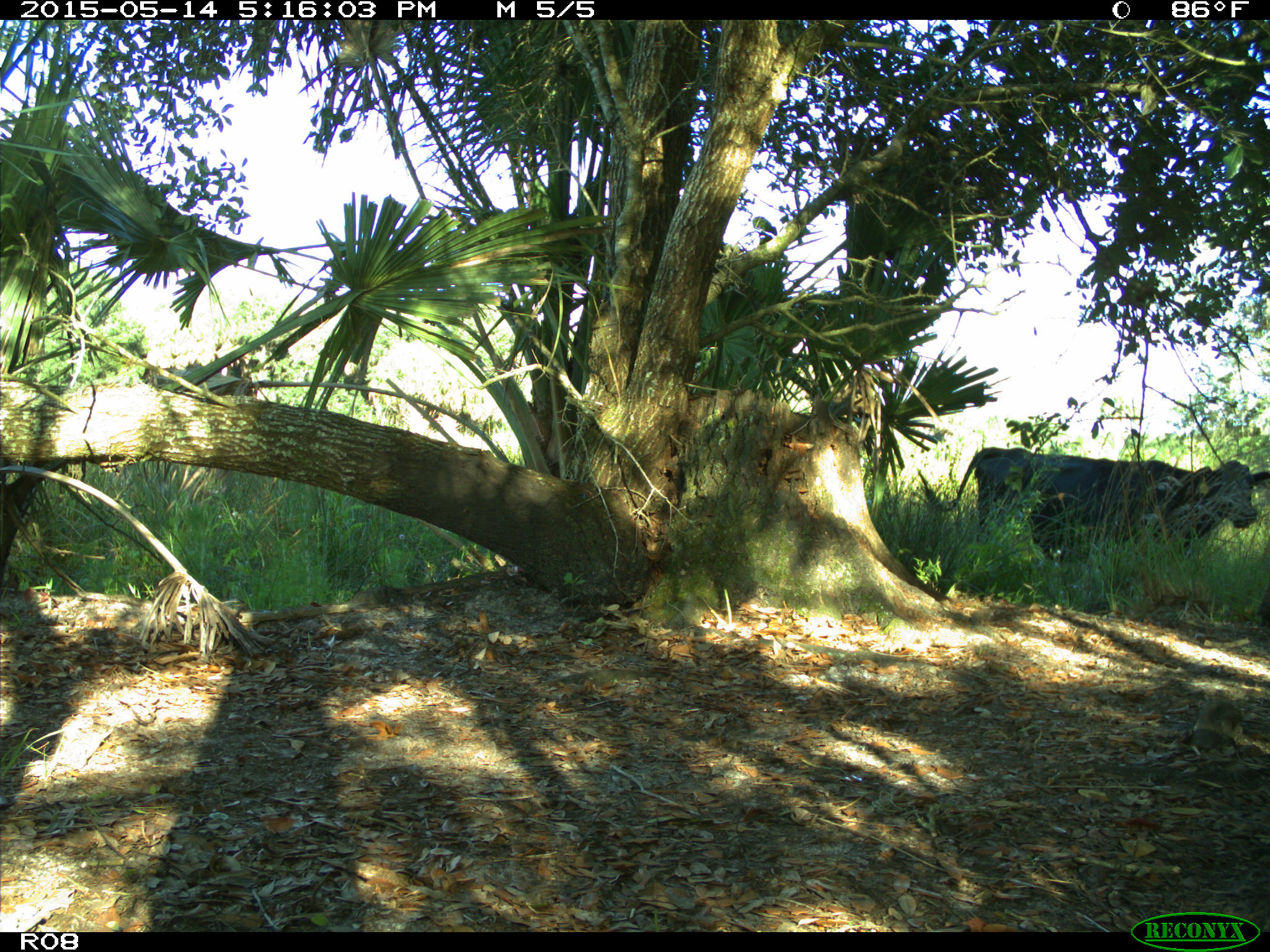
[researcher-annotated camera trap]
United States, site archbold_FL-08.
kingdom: Animalia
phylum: Chordata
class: Mammalia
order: Artiodactyla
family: Bovidae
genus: Bos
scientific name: Bos taurus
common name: domestic cow